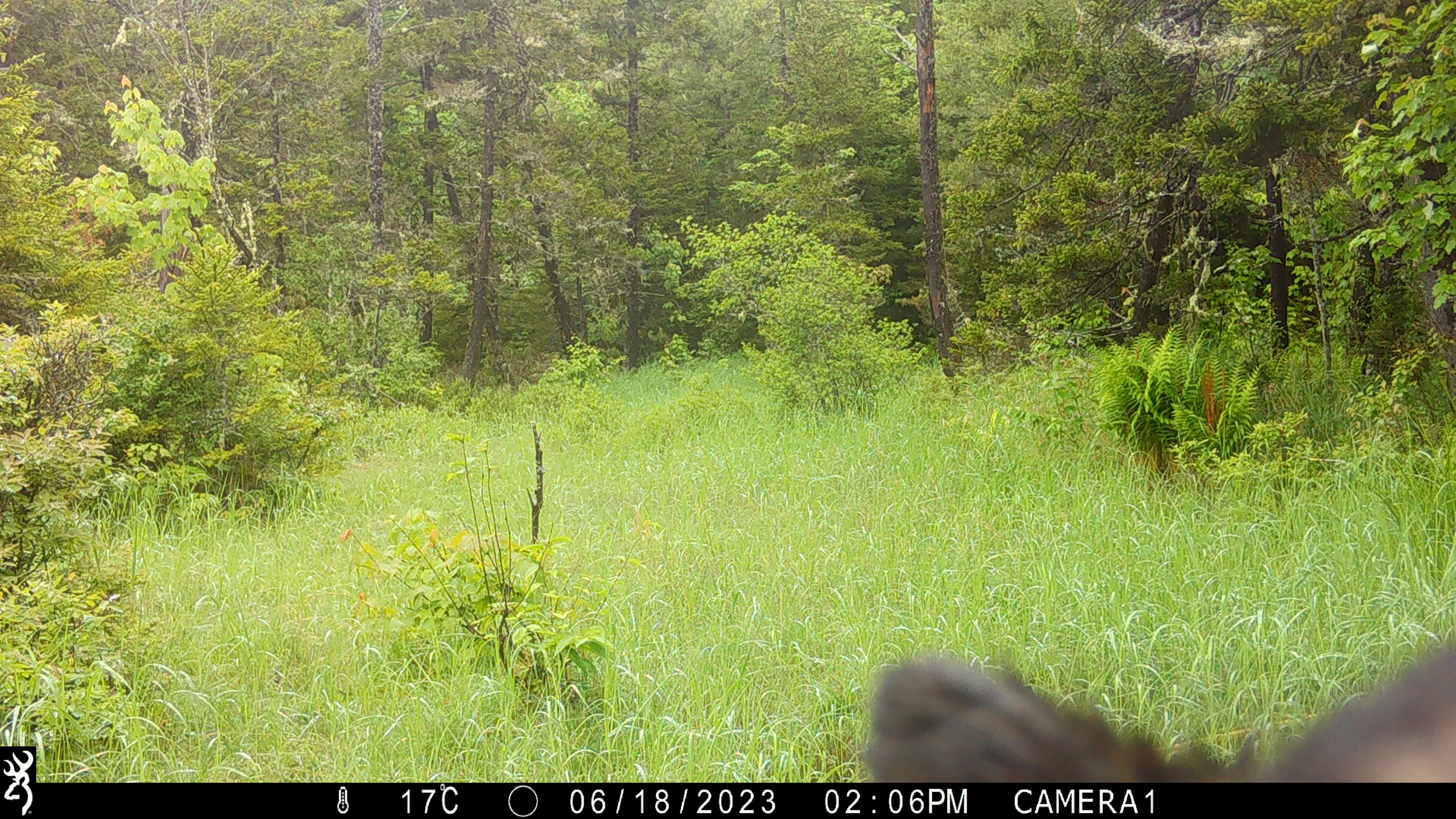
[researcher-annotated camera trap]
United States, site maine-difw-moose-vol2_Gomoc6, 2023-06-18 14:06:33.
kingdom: Animalia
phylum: Chordata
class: Mammalia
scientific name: Mammalia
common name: mammal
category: mammal sp.